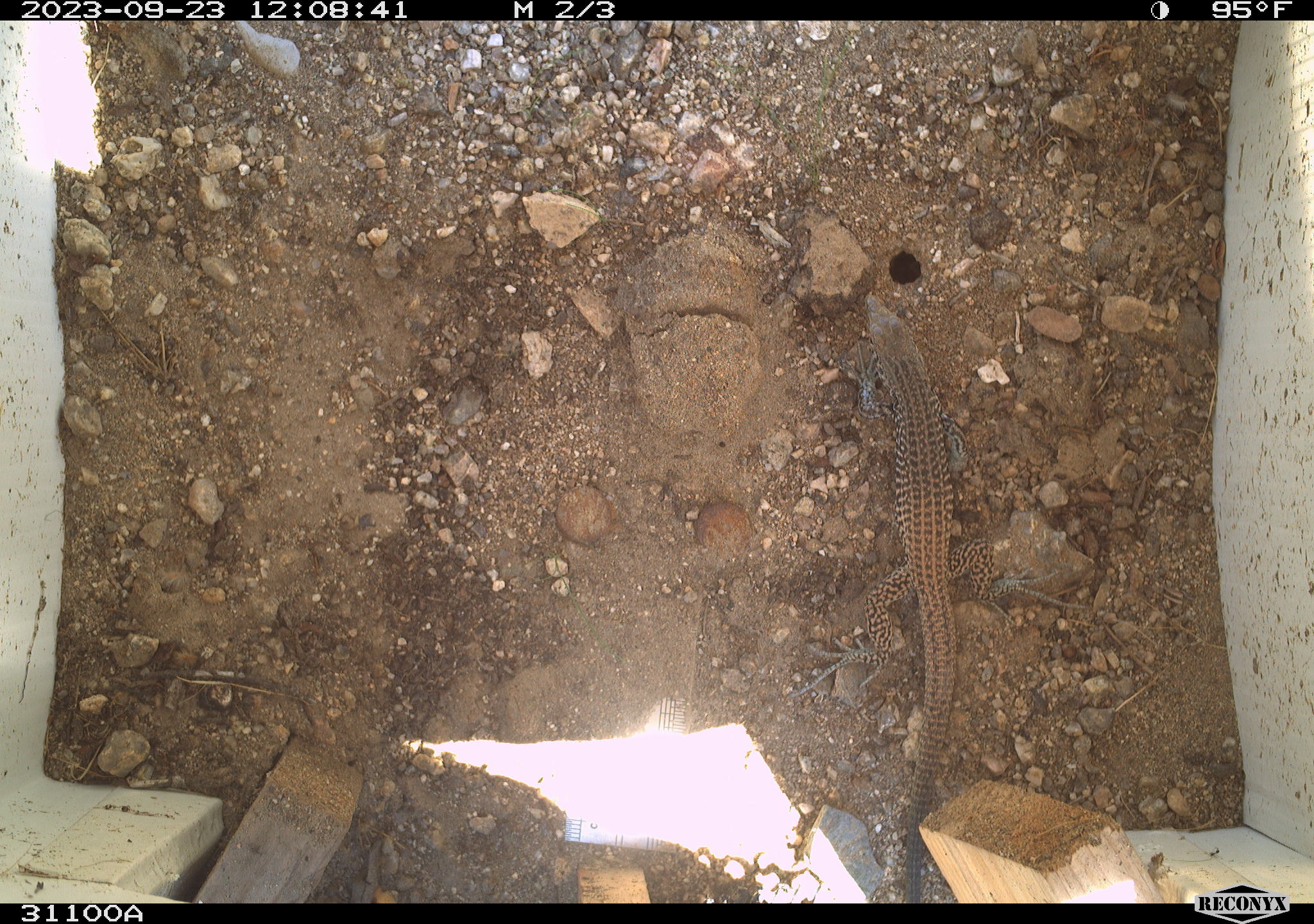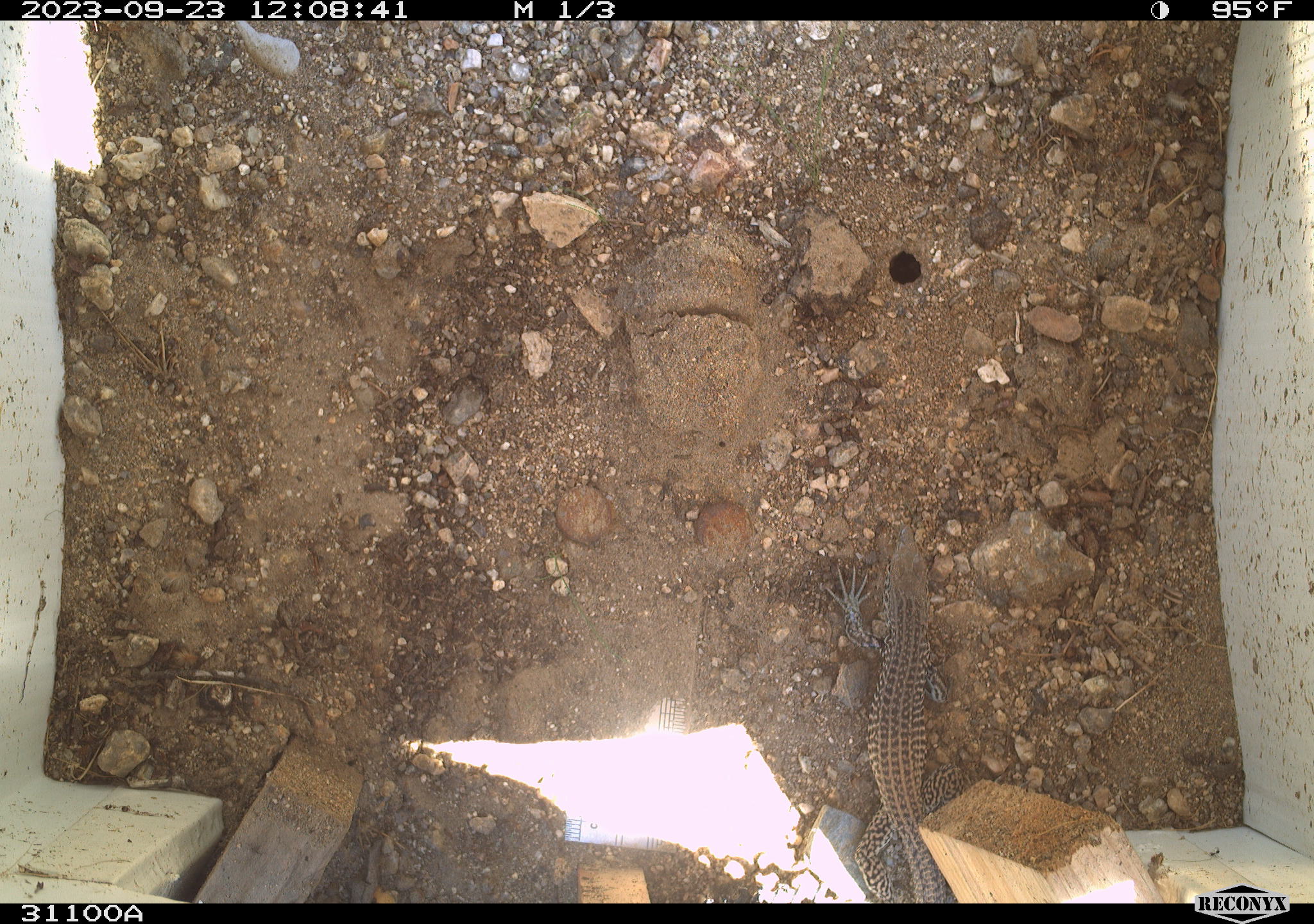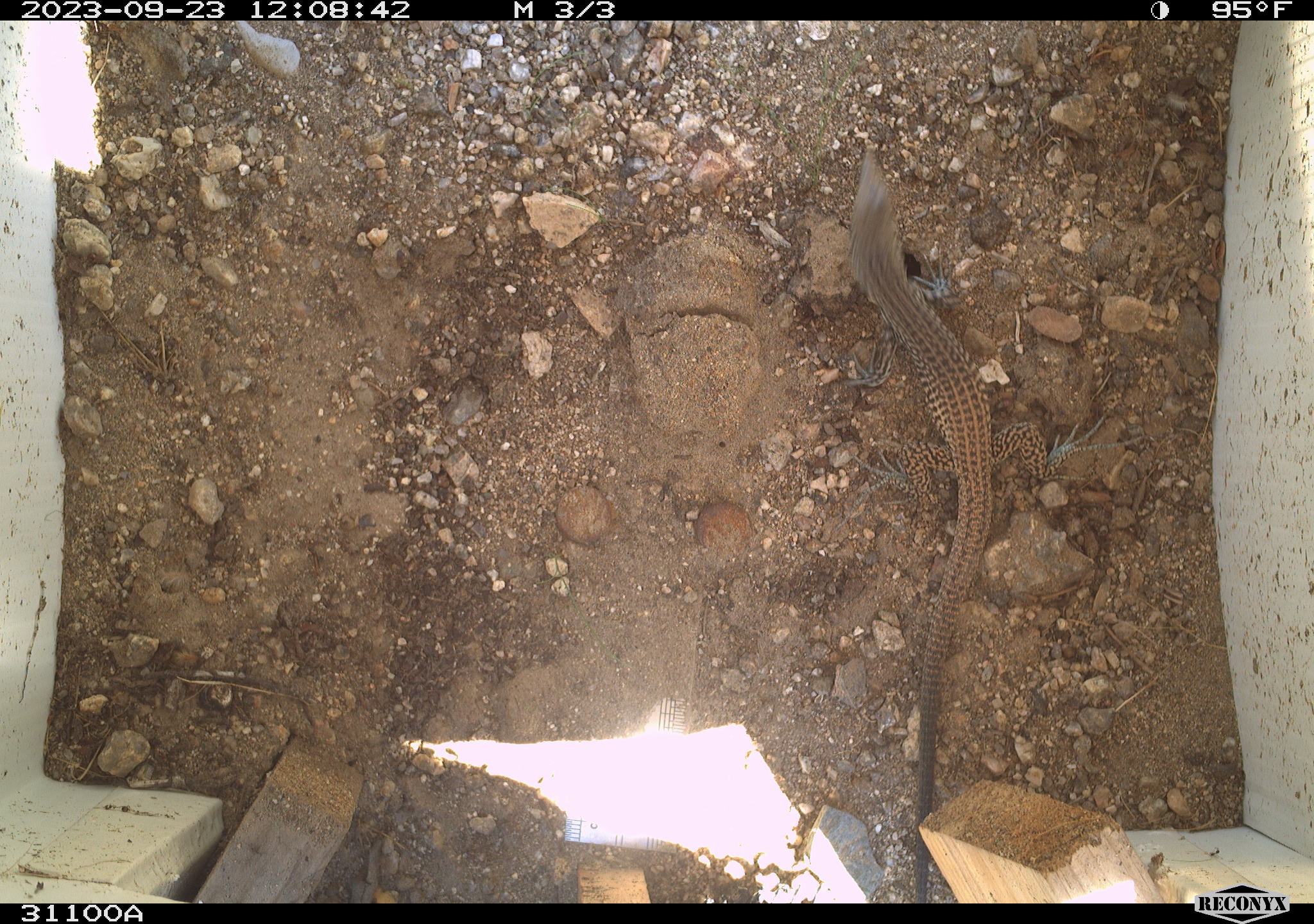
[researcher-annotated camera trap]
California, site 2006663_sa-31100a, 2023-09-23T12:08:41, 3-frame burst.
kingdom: Animalia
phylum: Chordata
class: Reptilia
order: Squamata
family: Teiidae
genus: Aspidoscelis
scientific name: Aspidoscelis tigris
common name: western whiptail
Western whiptail (Aspidoscelis tigris).